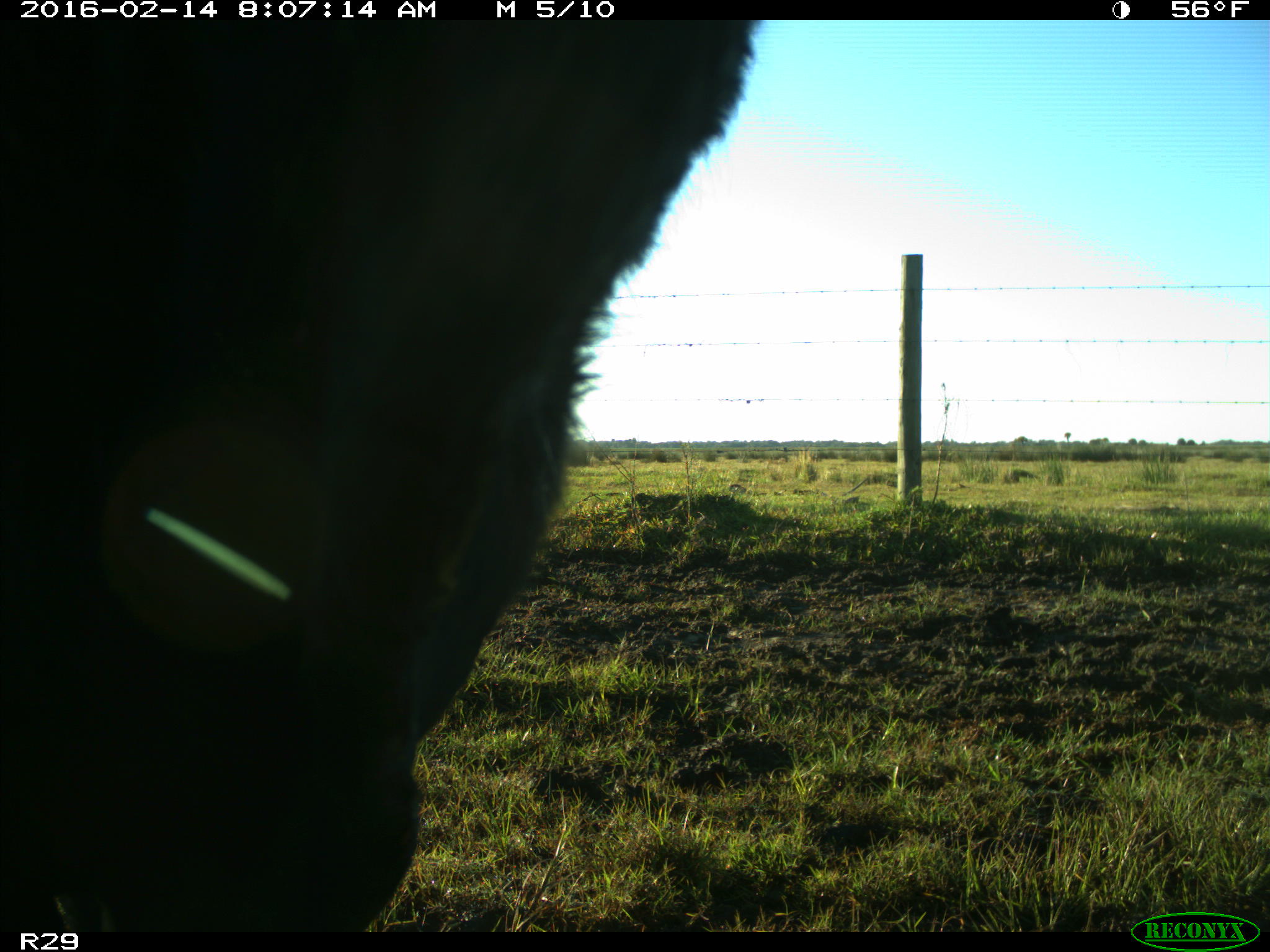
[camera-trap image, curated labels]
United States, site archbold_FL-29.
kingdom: Animalia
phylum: Chordata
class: Mammalia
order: Artiodactyla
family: Bovidae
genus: Bos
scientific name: Bos taurus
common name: domestic cow